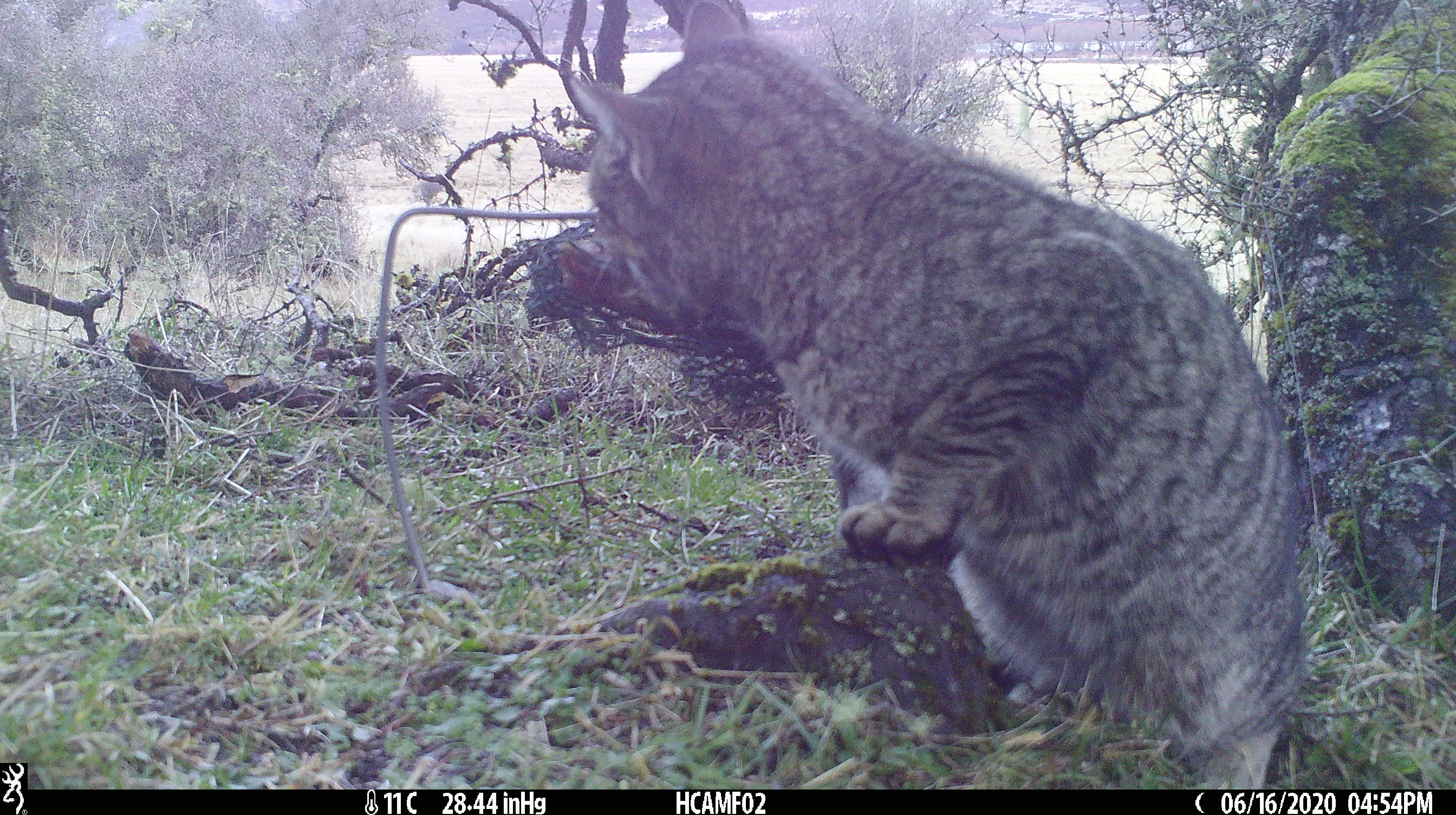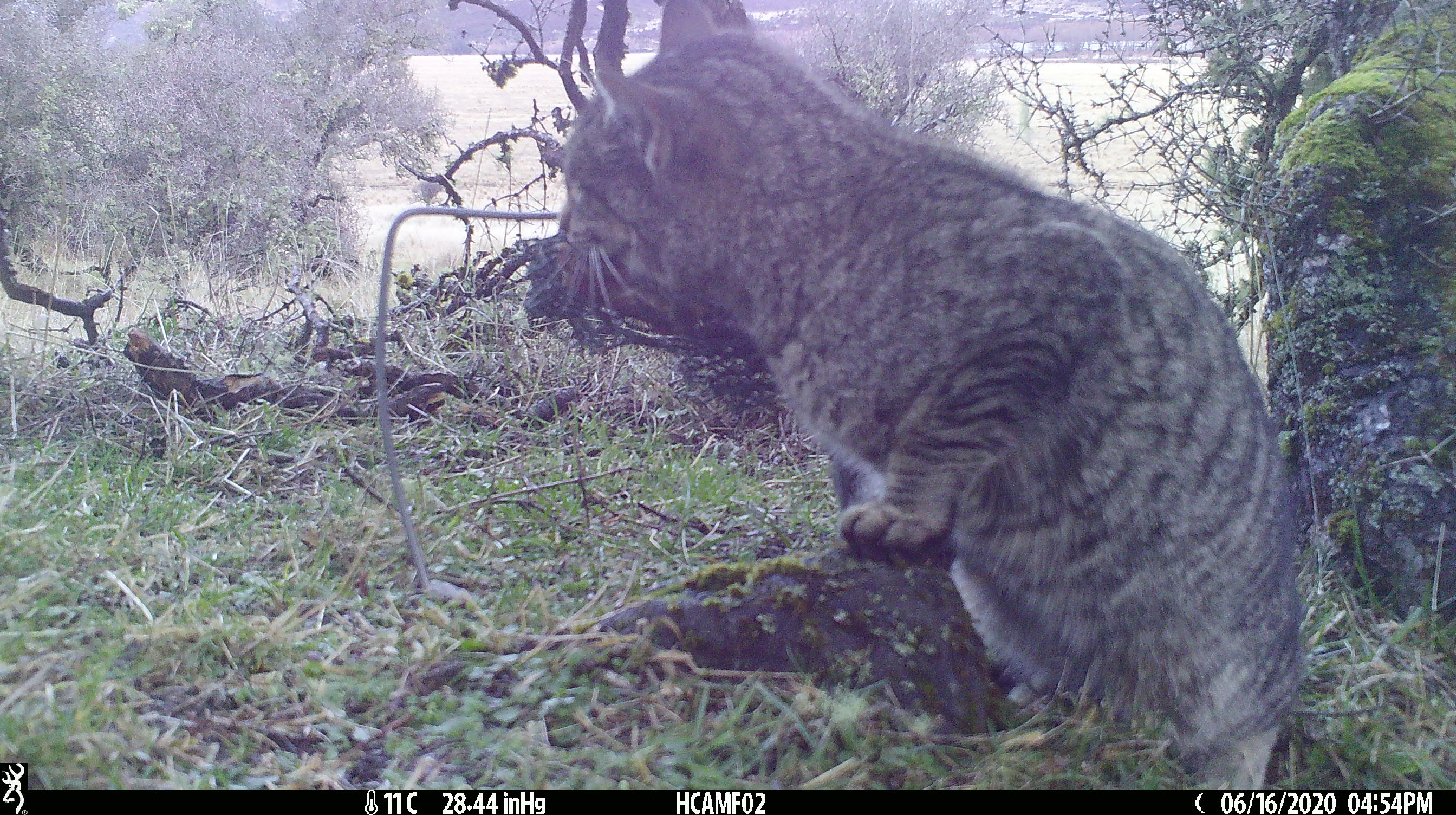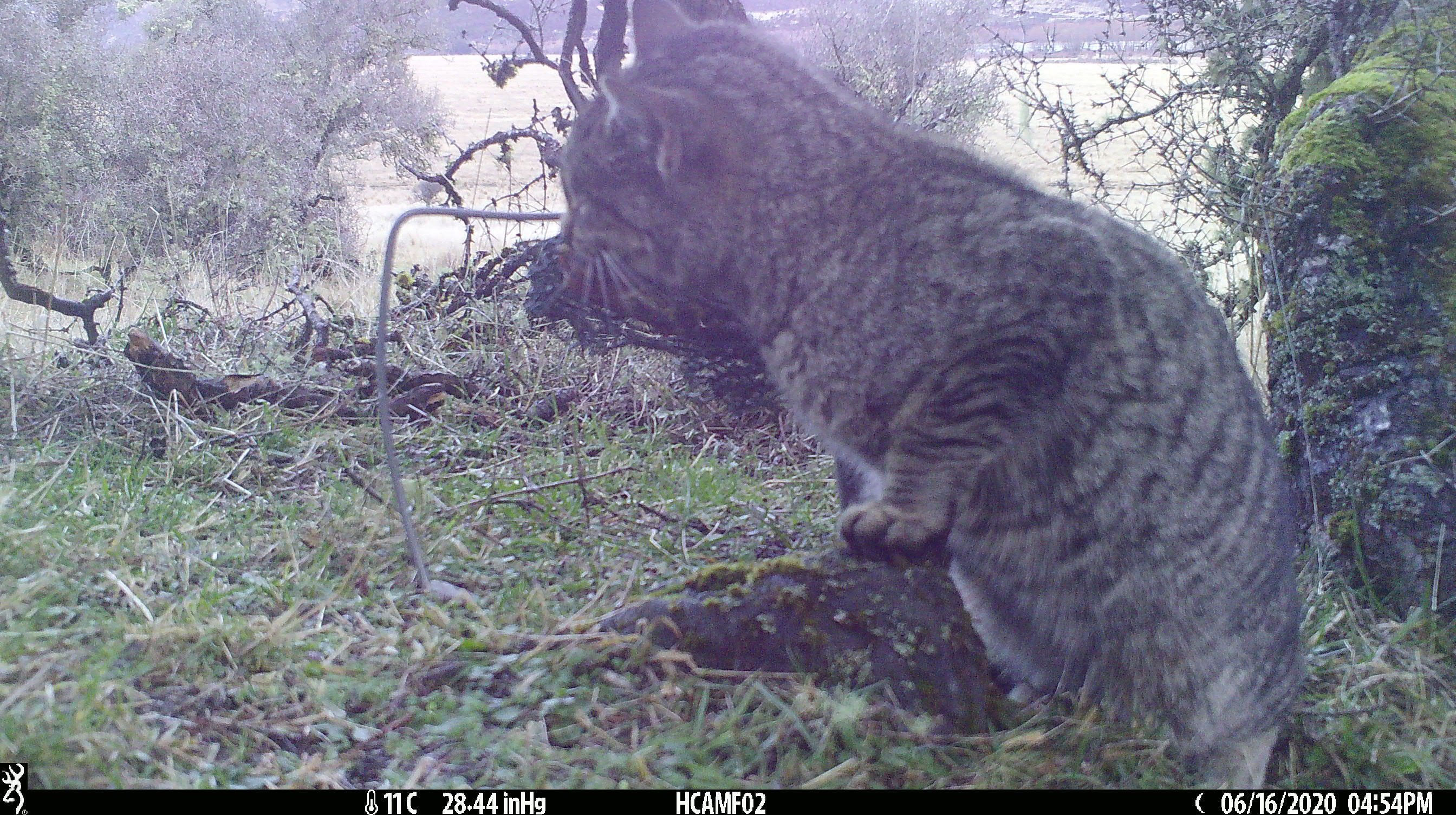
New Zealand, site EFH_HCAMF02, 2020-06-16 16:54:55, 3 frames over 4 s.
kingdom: Animalia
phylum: Chordata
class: Mammalia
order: Carnivora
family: Felidae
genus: Felis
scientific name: Felis catus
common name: domestic cat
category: cat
Cat (domestic cat) (Felis catus).